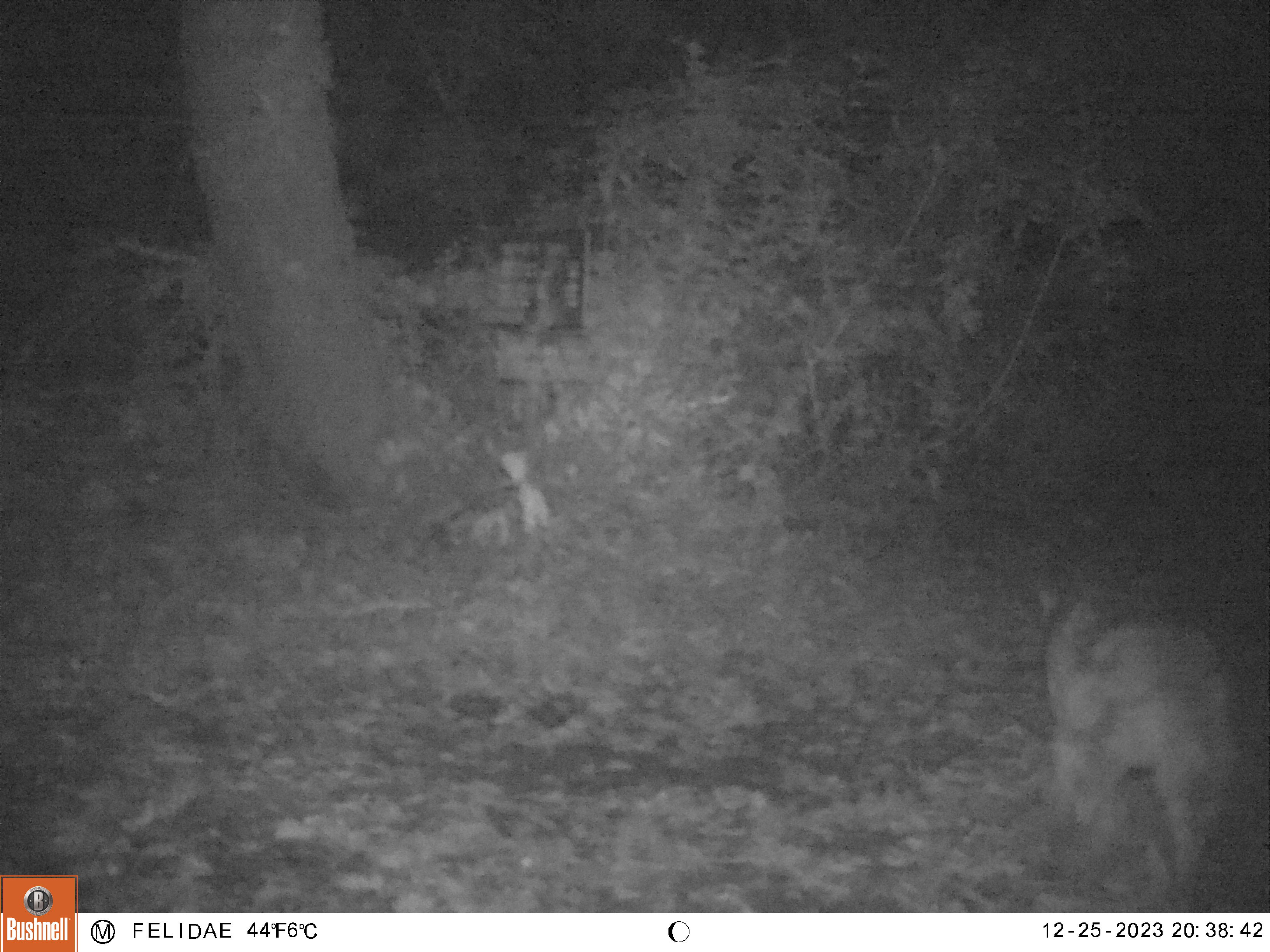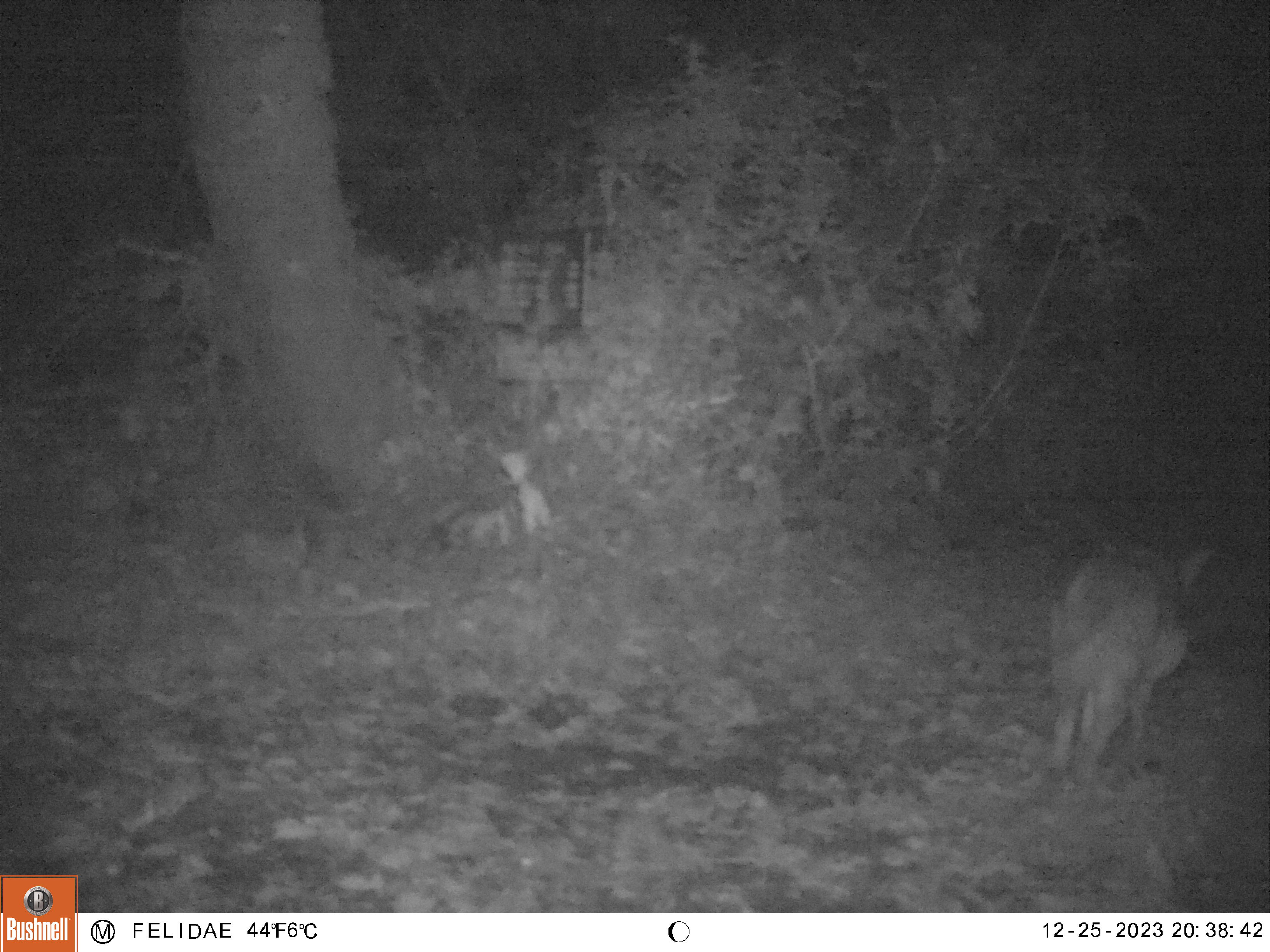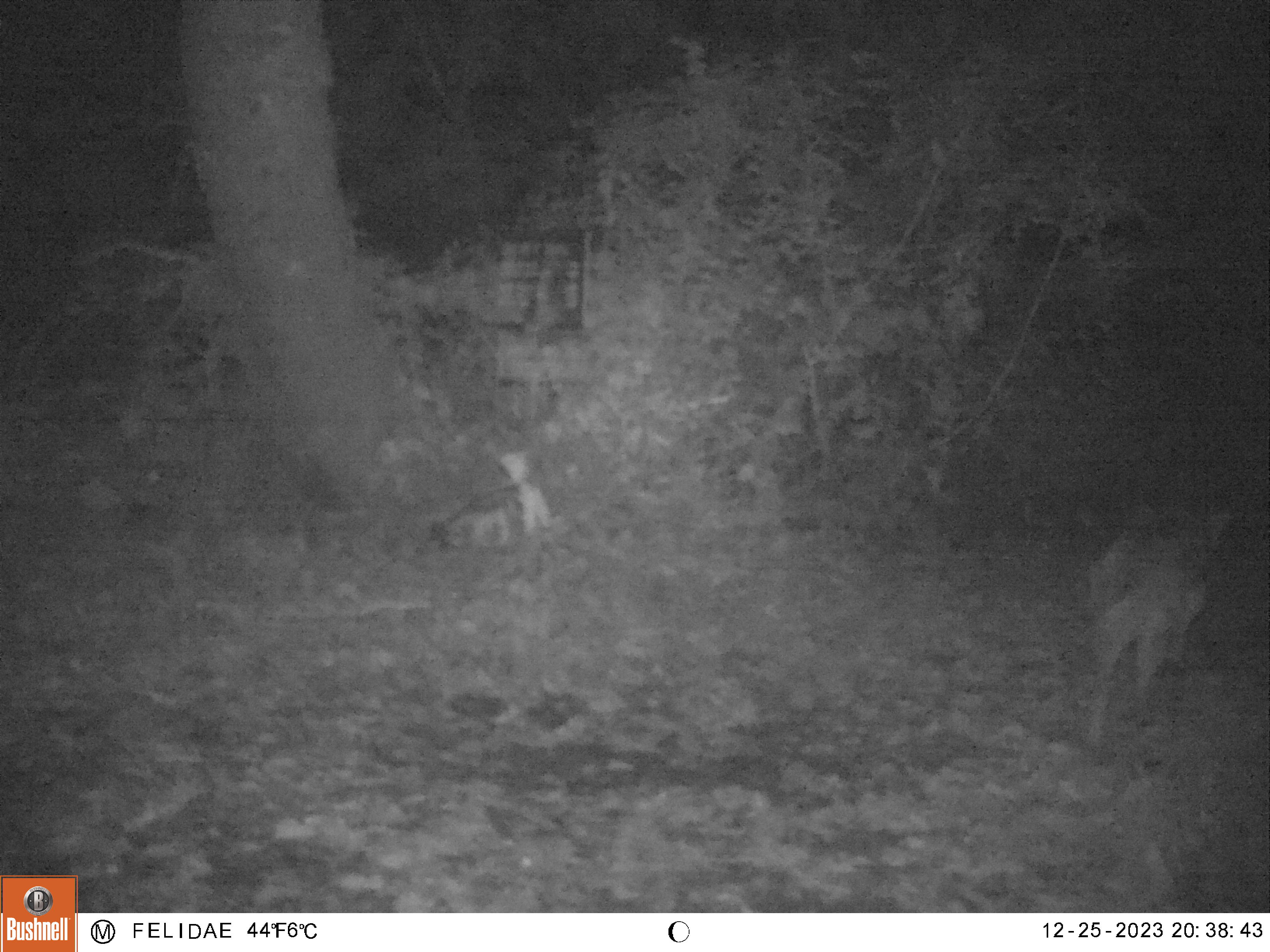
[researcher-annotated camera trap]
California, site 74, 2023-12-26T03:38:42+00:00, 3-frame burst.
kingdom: Animalia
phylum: Chordata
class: Mammalia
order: Carnivora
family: Canidae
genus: Canis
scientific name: Canis latrans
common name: coyote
Coyote (Canis latrans).